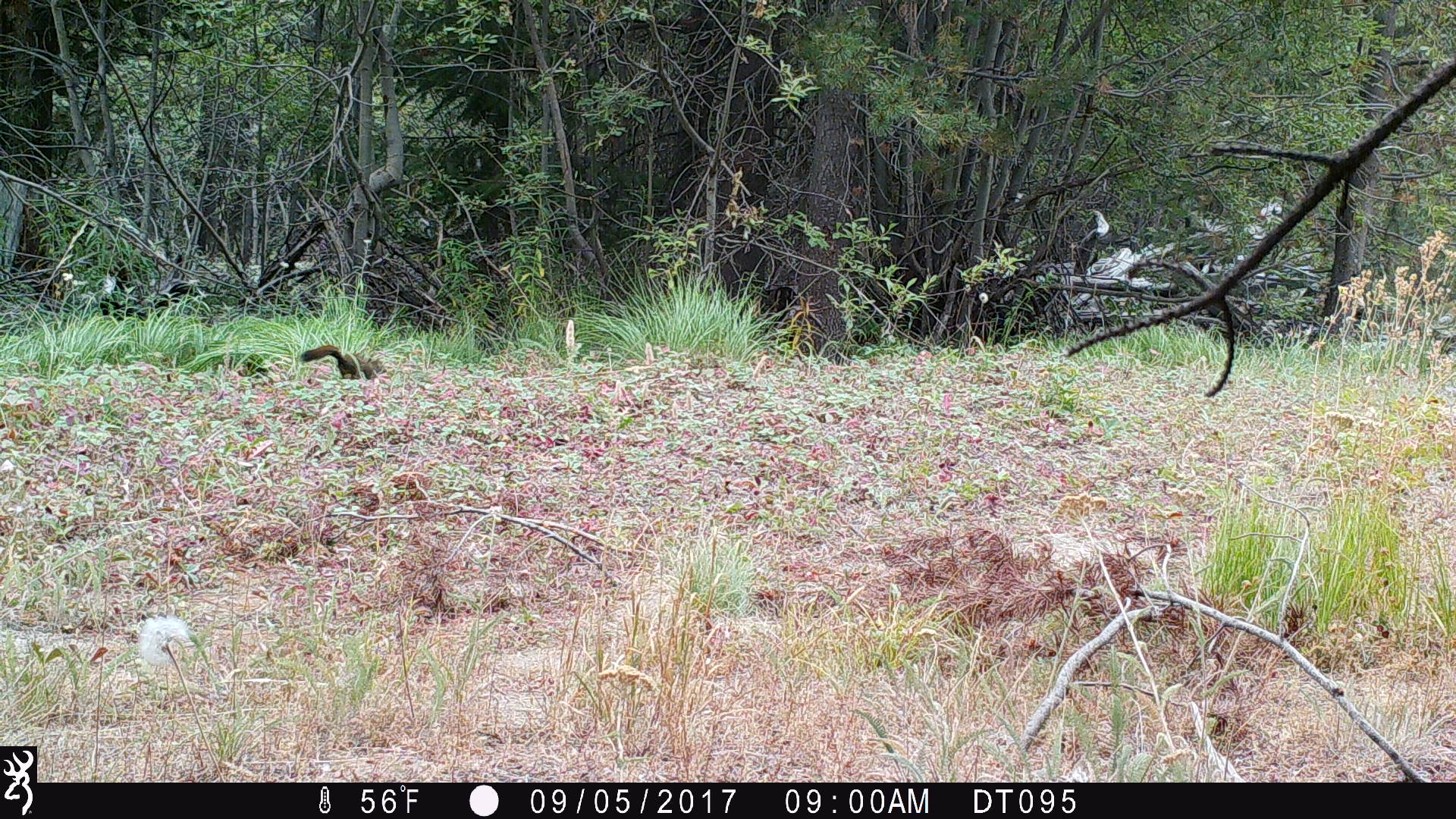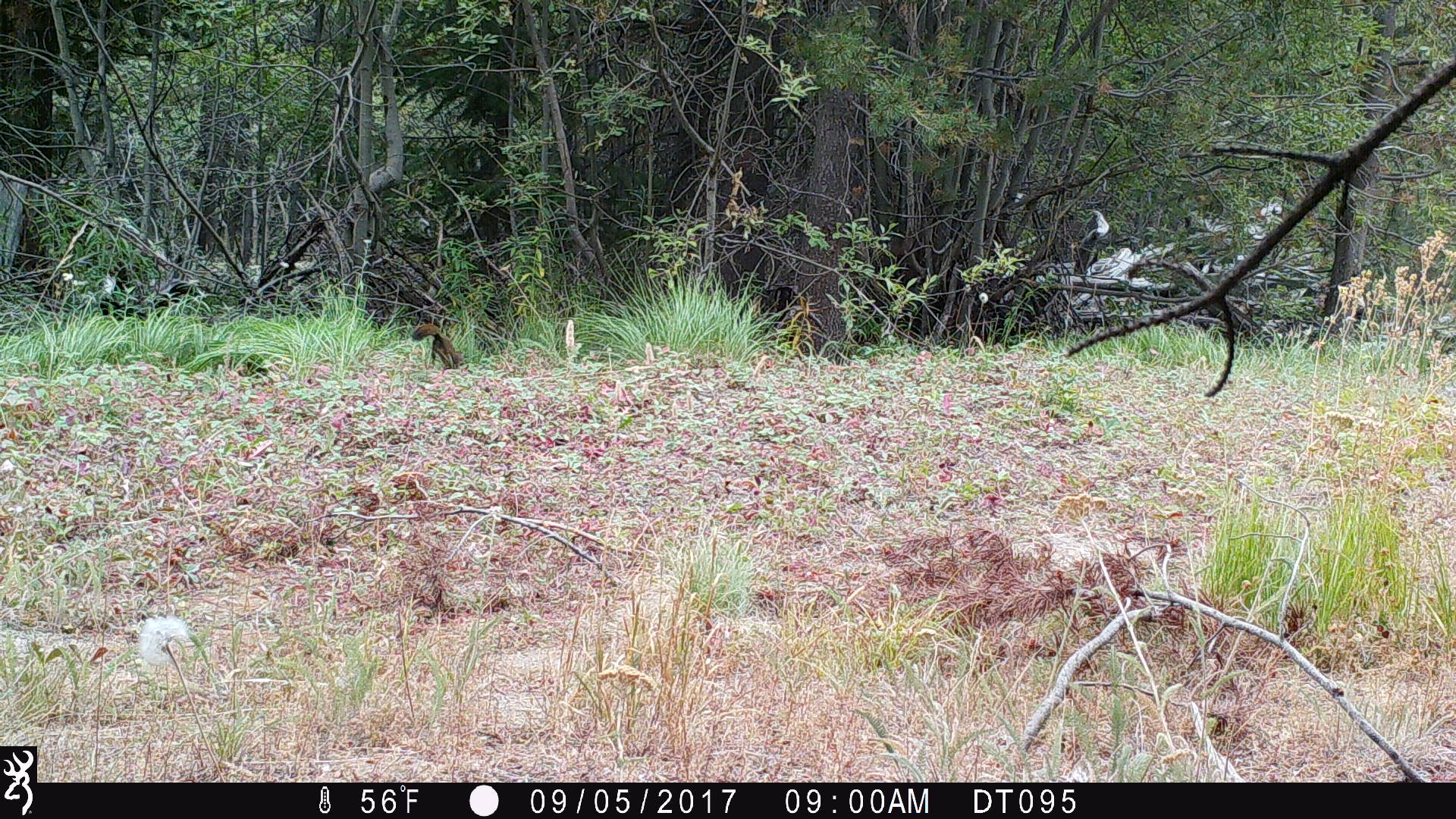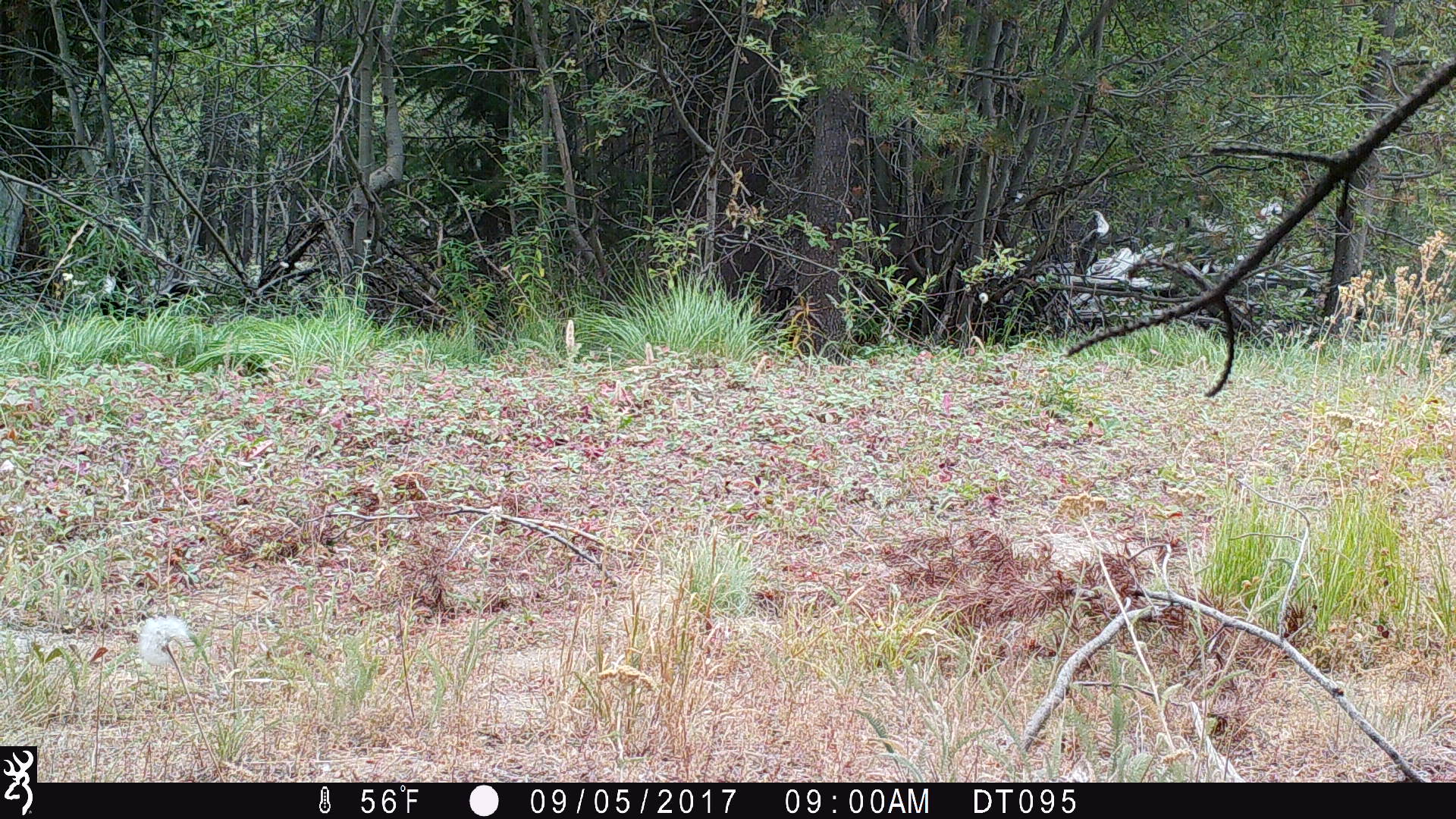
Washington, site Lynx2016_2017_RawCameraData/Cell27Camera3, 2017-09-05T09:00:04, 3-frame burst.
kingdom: Animalia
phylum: Chordata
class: Mammalia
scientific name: Mammalia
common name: small mammal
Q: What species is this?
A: Small mammal (Mammalia).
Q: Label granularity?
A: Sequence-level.